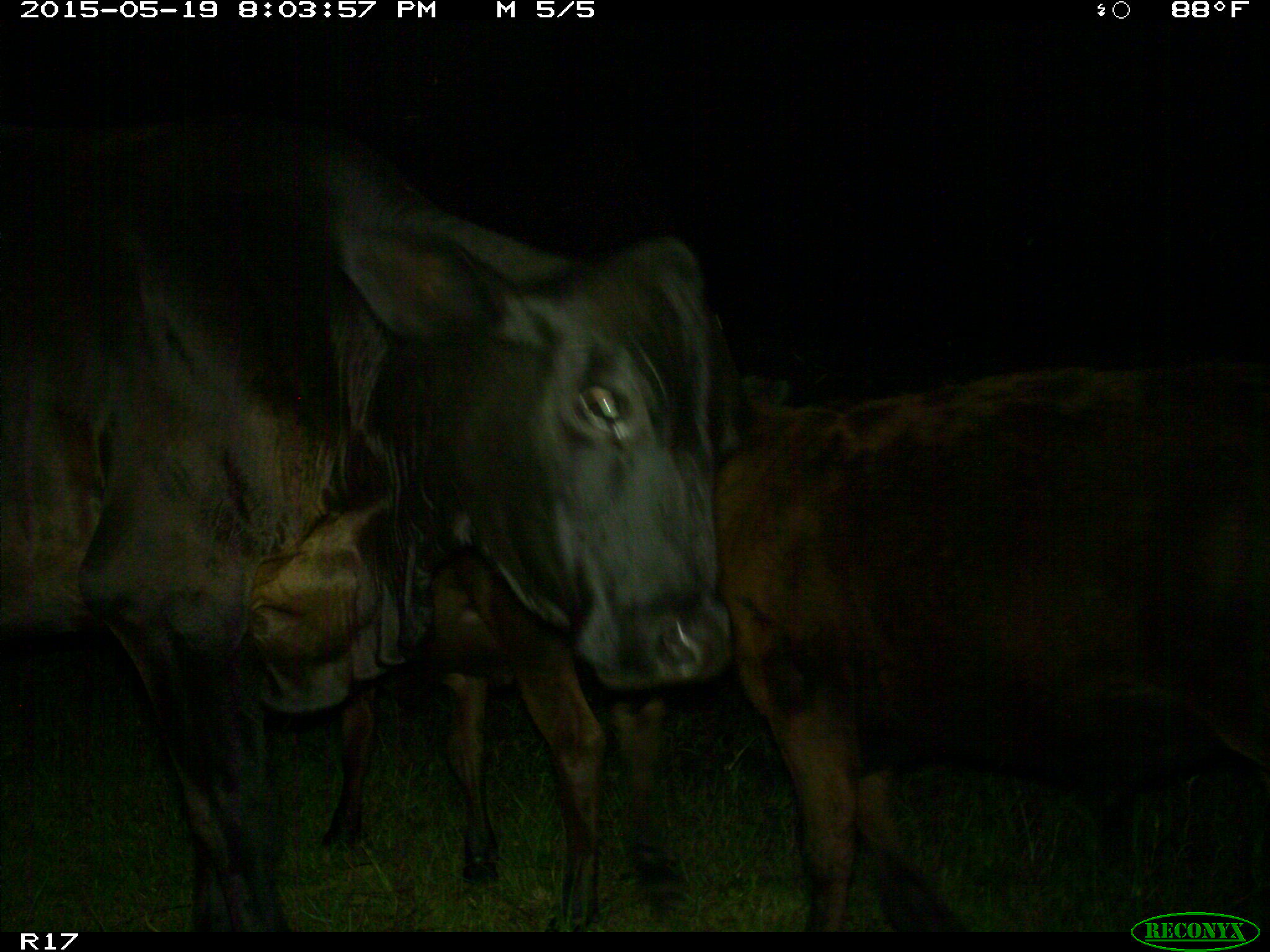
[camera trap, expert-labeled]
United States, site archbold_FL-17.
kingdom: Animalia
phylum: Chordata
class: Mammalia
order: Artiodactyla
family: Bovidae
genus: Bos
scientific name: Bos taurus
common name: domestic cow